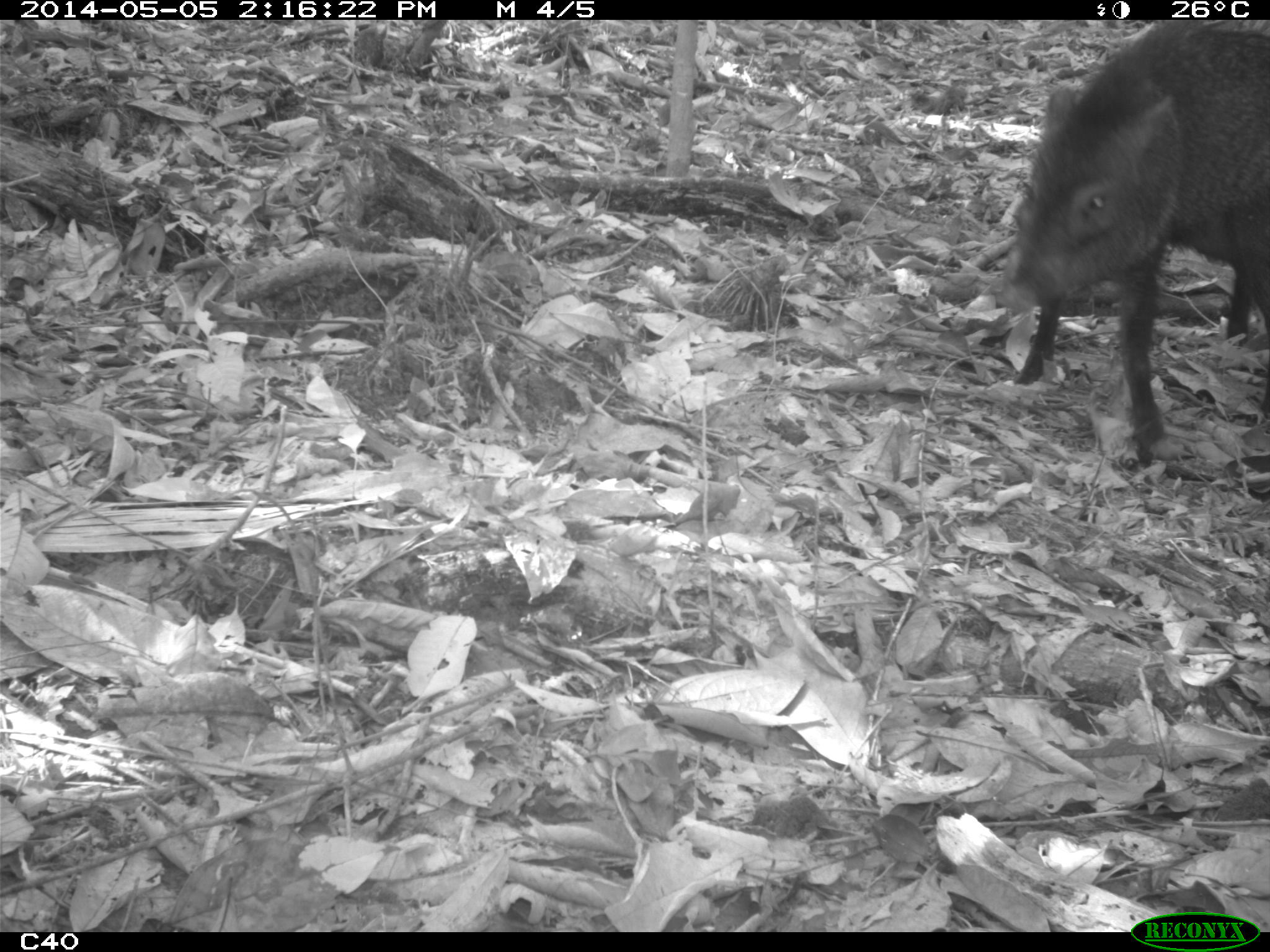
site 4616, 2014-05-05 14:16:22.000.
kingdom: Animalia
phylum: Chordata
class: Mammalia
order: Artiodactyla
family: Tayassuidae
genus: Pecari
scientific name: Pecari tajacu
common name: collared peccary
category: tayassu tajacu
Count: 2.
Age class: adult.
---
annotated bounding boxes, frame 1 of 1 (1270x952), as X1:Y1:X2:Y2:
tayassu tajacu: 995:14:1270:465